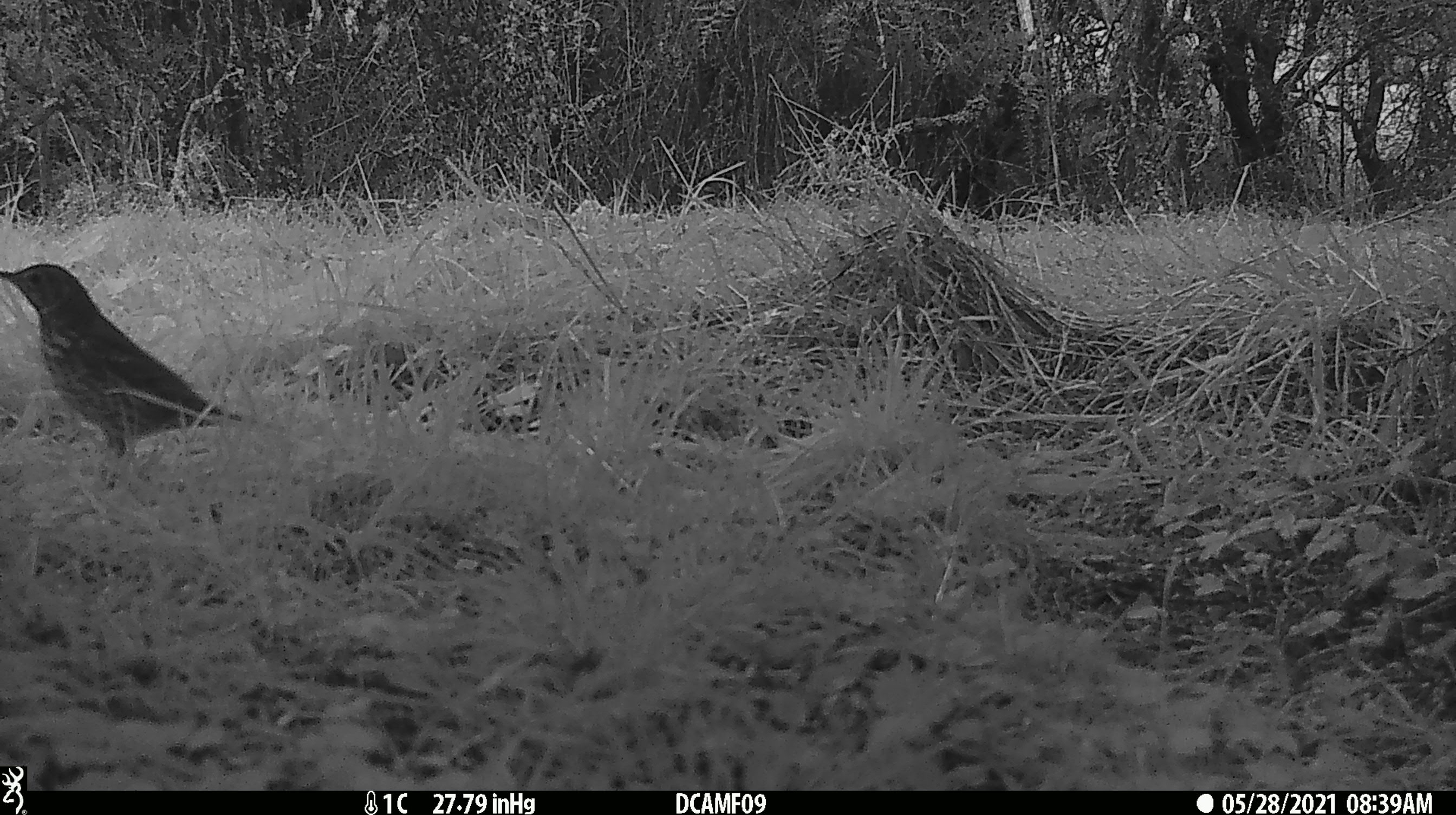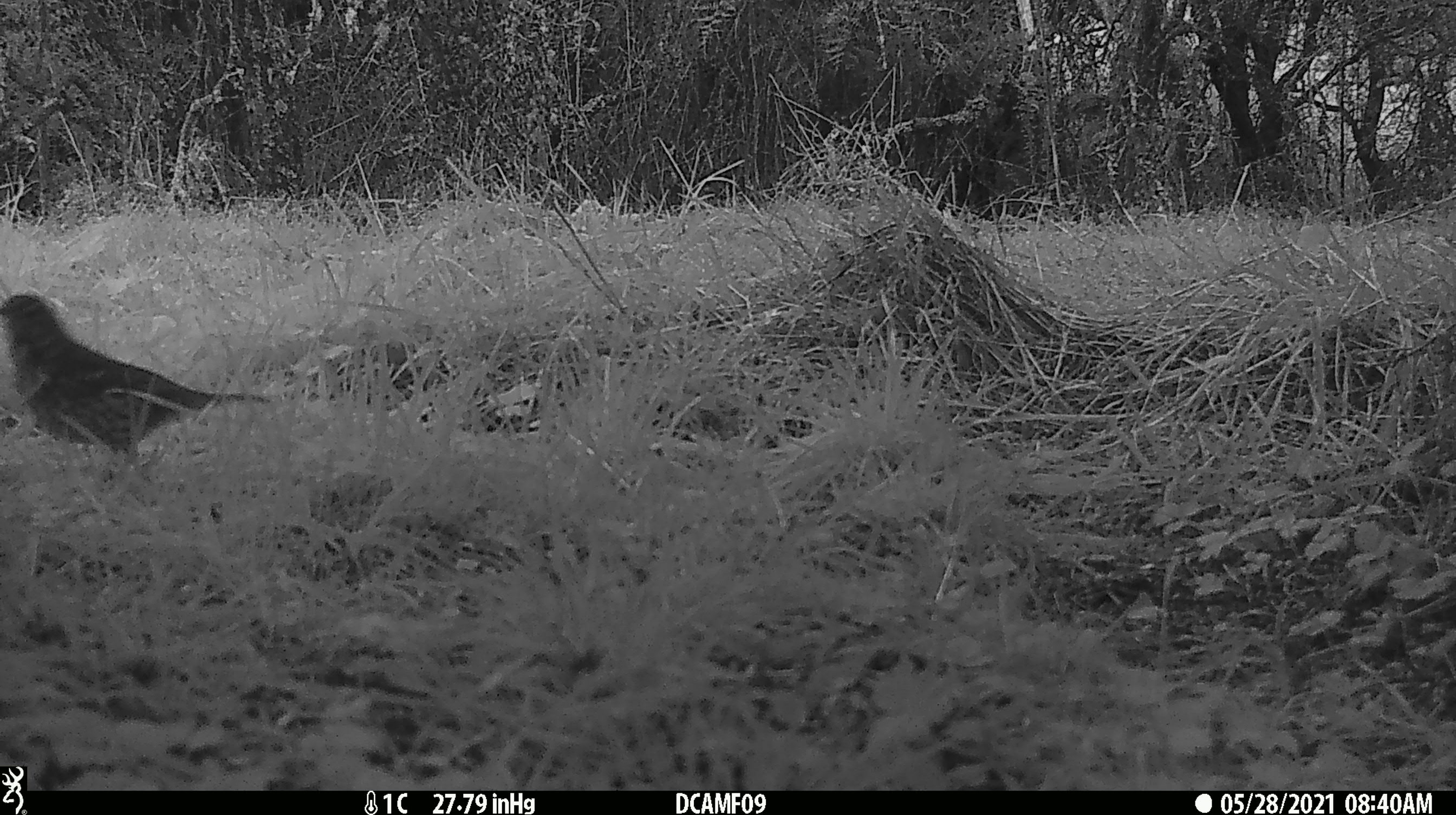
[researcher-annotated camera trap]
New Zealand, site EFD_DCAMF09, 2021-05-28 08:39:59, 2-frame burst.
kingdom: Animalia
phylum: Chordata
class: Aves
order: Passeriformes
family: Turdidae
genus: Turdus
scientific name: Turdus philomelos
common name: song thrush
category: thrush